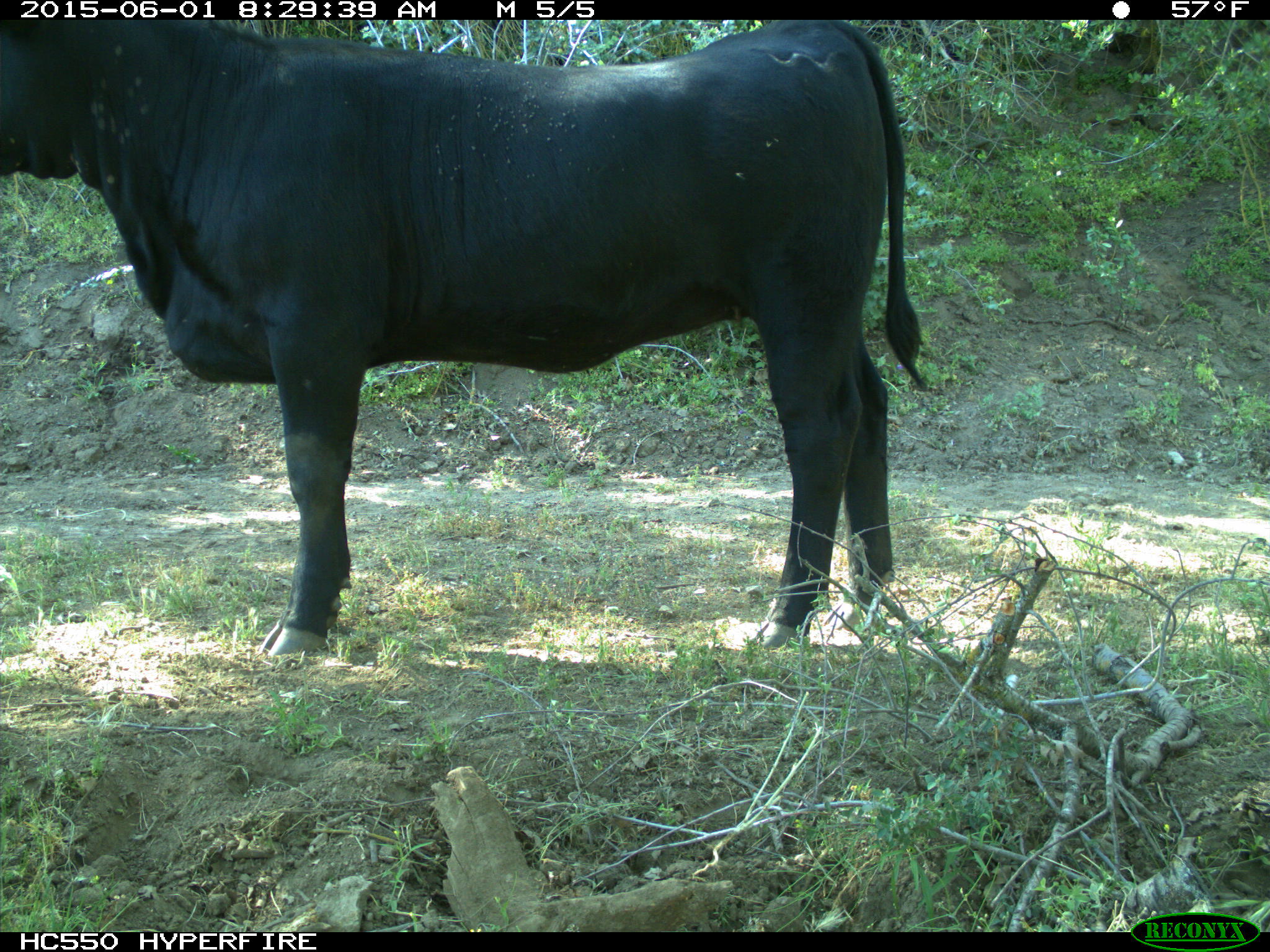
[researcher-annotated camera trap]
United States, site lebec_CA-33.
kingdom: Animalia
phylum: Chordata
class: Mammalia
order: Artiodactyla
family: Bovidae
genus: Bos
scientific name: Bos taurus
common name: domestic cow